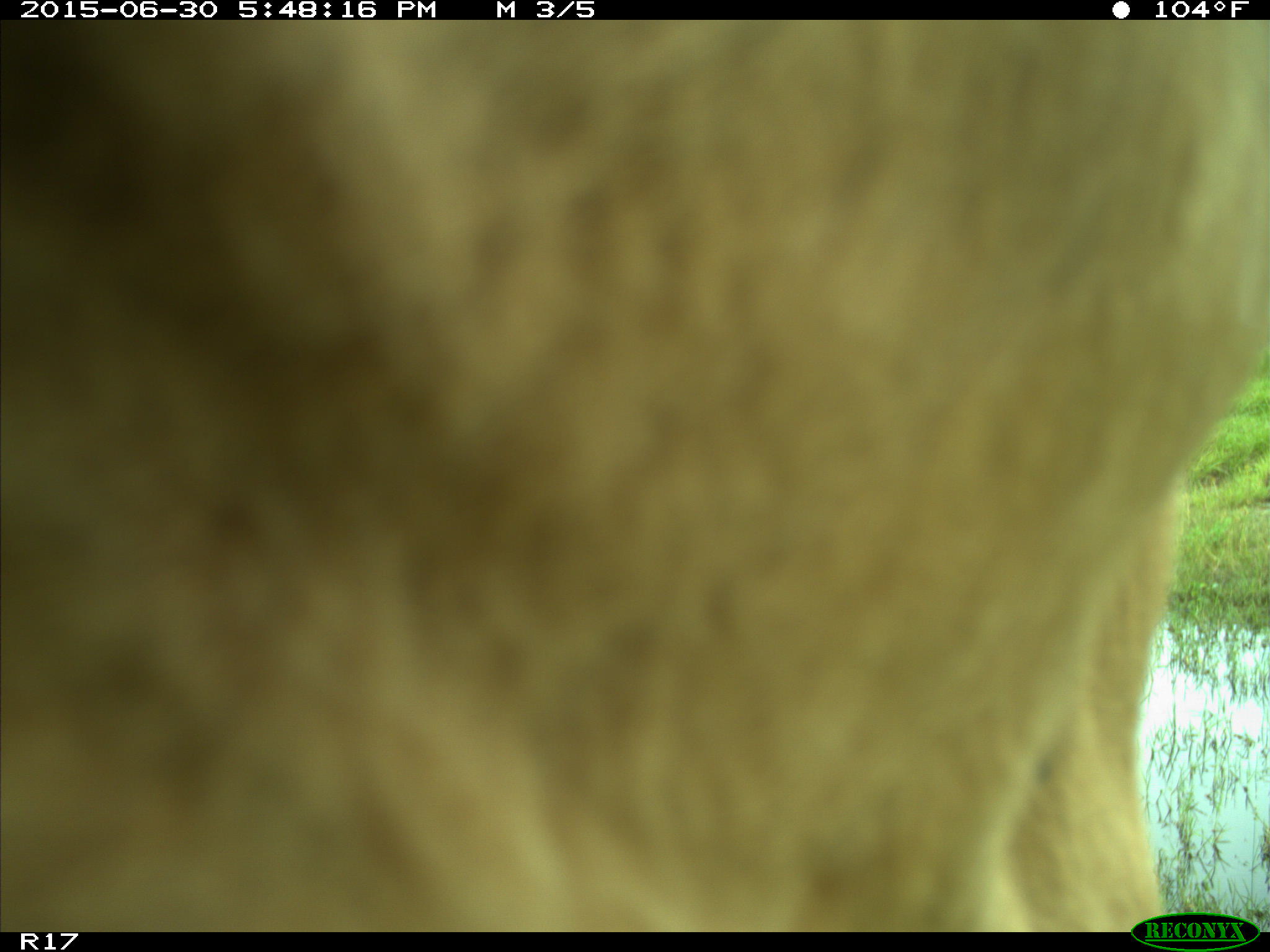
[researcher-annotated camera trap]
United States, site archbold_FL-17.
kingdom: Animalia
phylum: Chordata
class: Mammalia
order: Artiodactyla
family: Bovidae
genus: Bos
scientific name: Bos taurus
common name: domestic cow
Bos taurus (domestic cow).